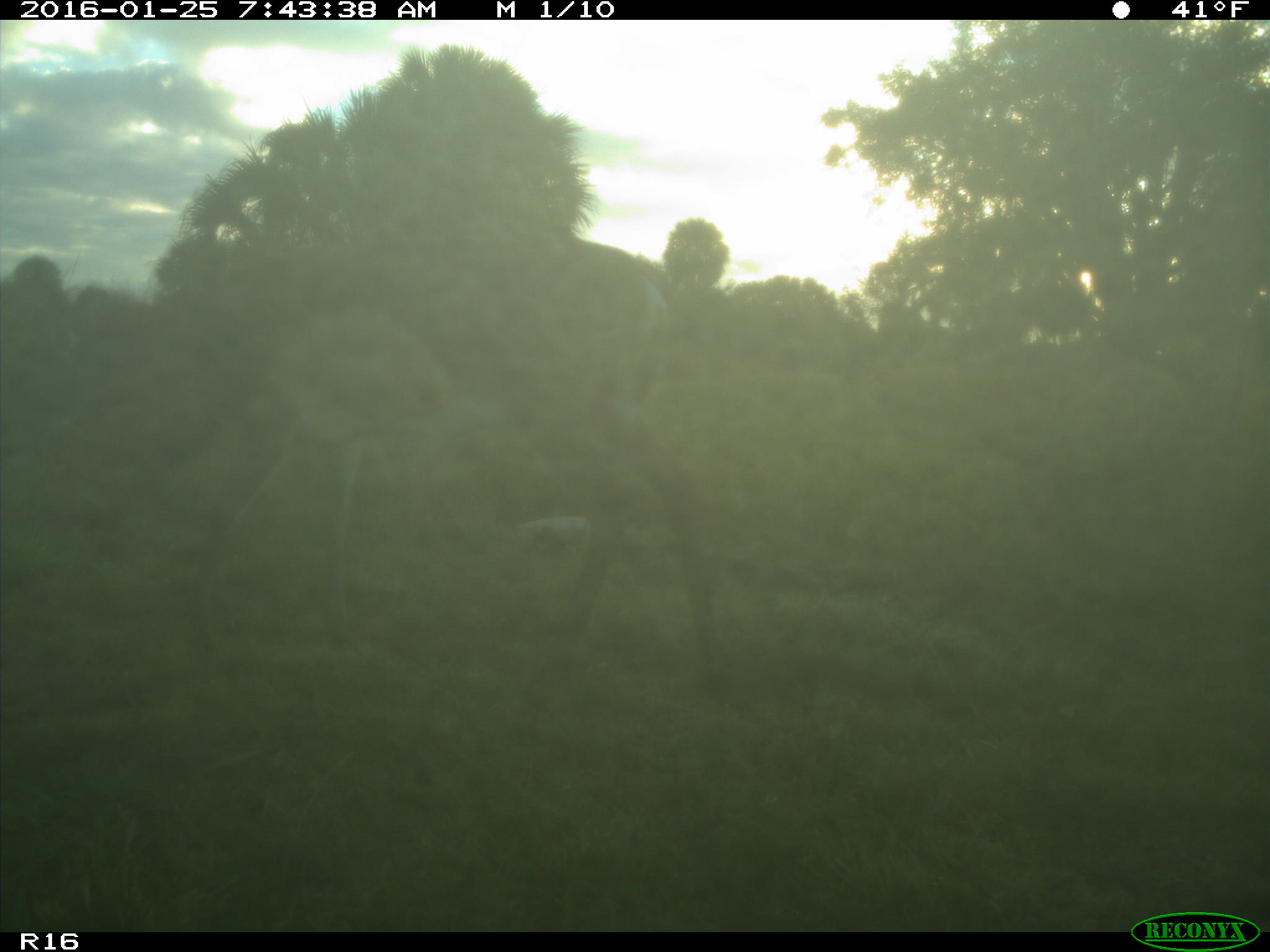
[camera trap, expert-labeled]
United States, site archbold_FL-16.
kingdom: Animalia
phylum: Chordata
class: Mammalia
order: Artiodactyla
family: Cervidae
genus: Odocoileus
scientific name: Odocoileus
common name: deer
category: unidentified deer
Unidentified deer (deer) (Odocoileus).